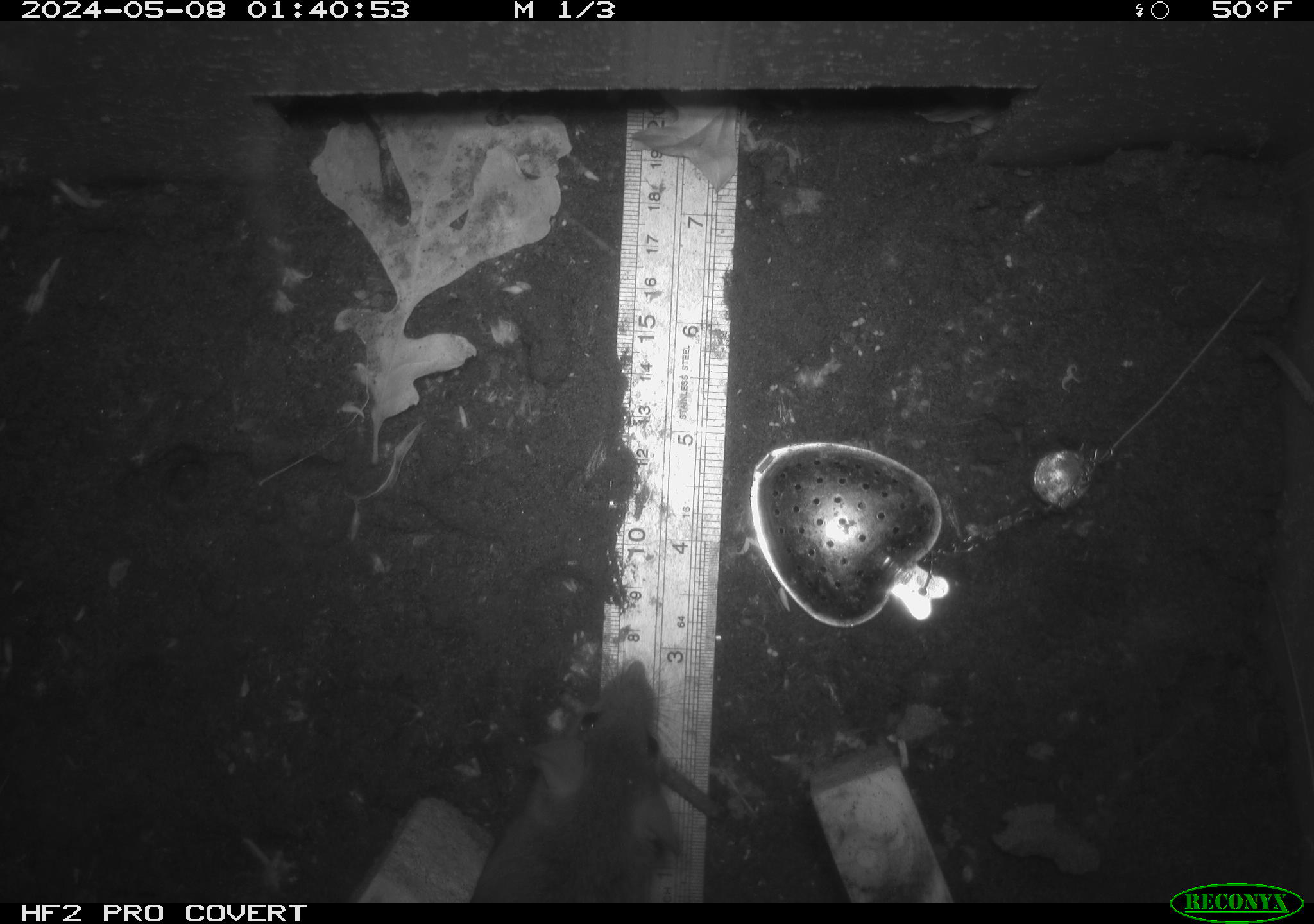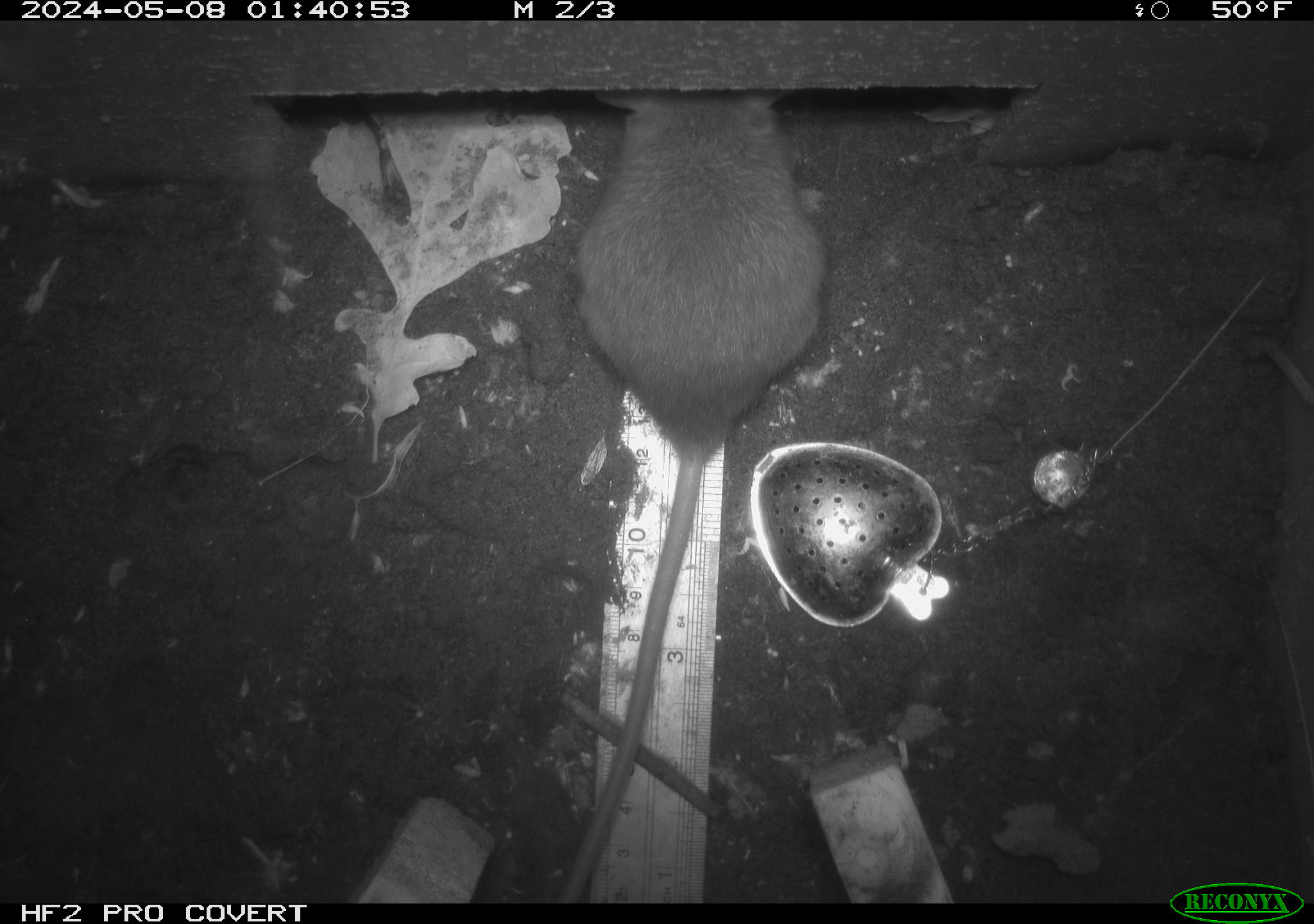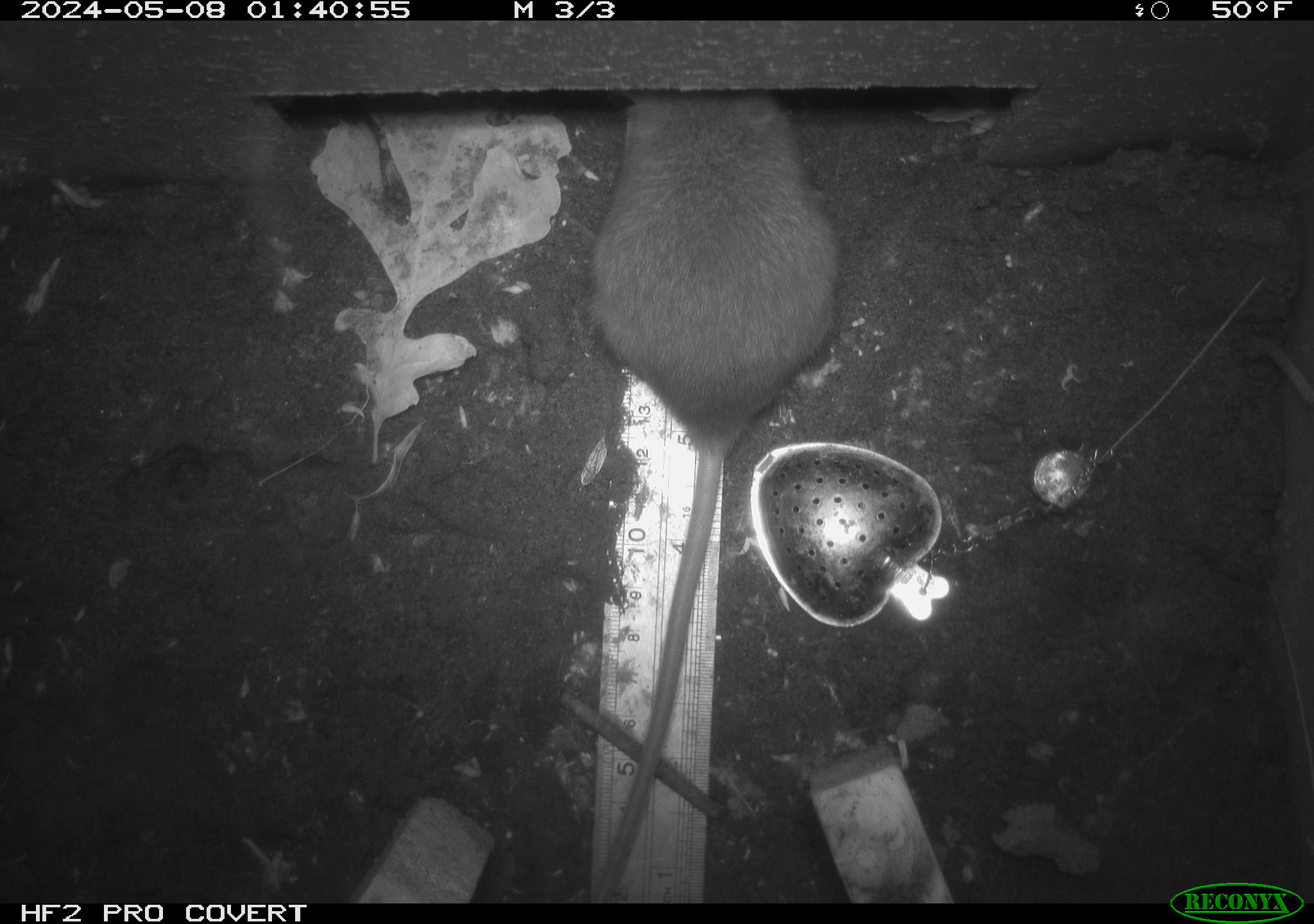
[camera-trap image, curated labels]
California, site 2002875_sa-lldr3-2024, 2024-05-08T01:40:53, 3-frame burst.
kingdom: Animalia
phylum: Chordata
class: Mammalia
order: Rodentia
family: Muridae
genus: Rattus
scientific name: Rattus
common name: rat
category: rattus species